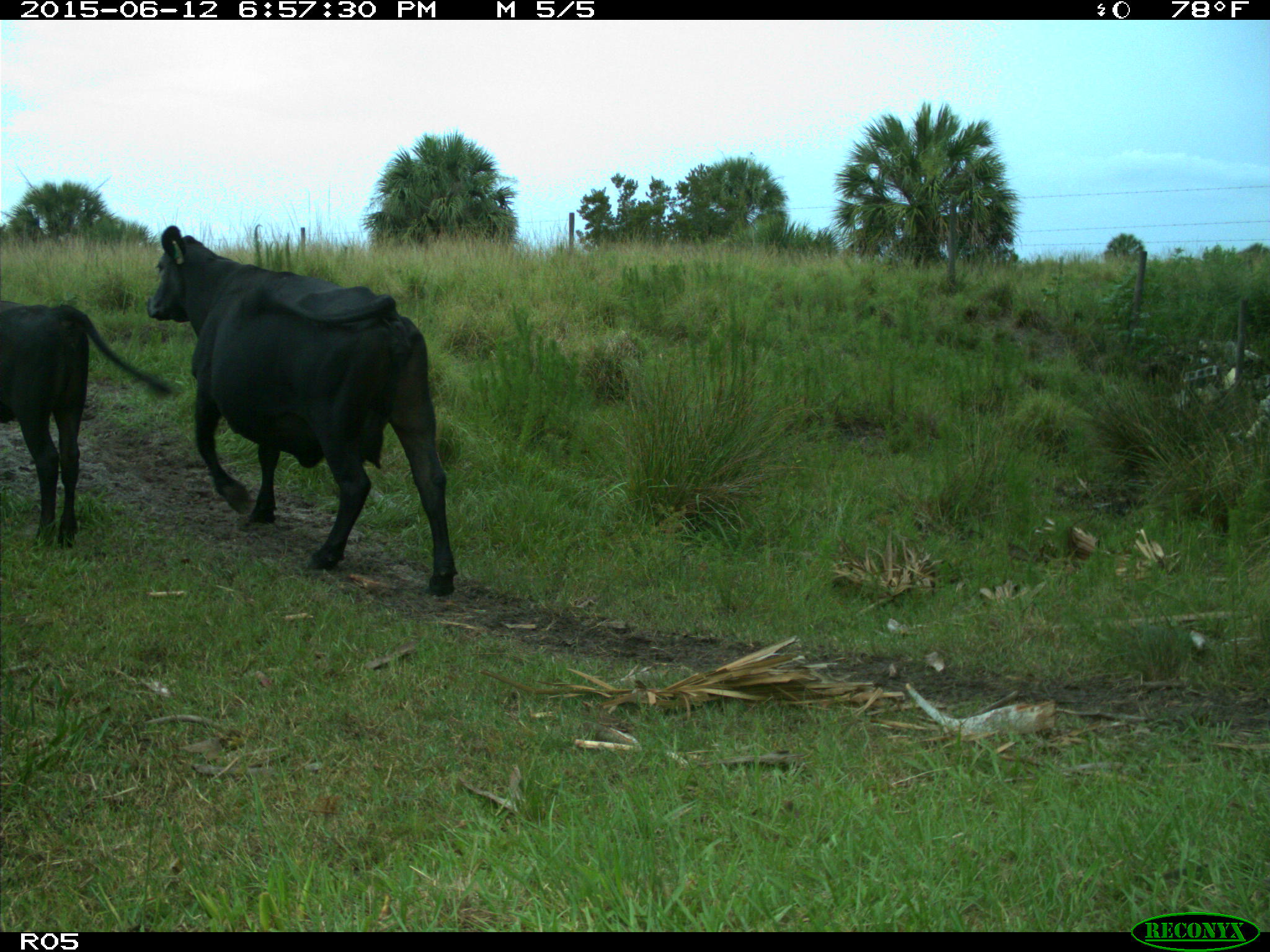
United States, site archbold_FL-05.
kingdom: Animalia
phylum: Chordata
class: Mammalia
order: Artiodactyla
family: Bovidae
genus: Bos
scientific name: Bos taurus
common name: domestic cow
Bos taurus (domestic cow).